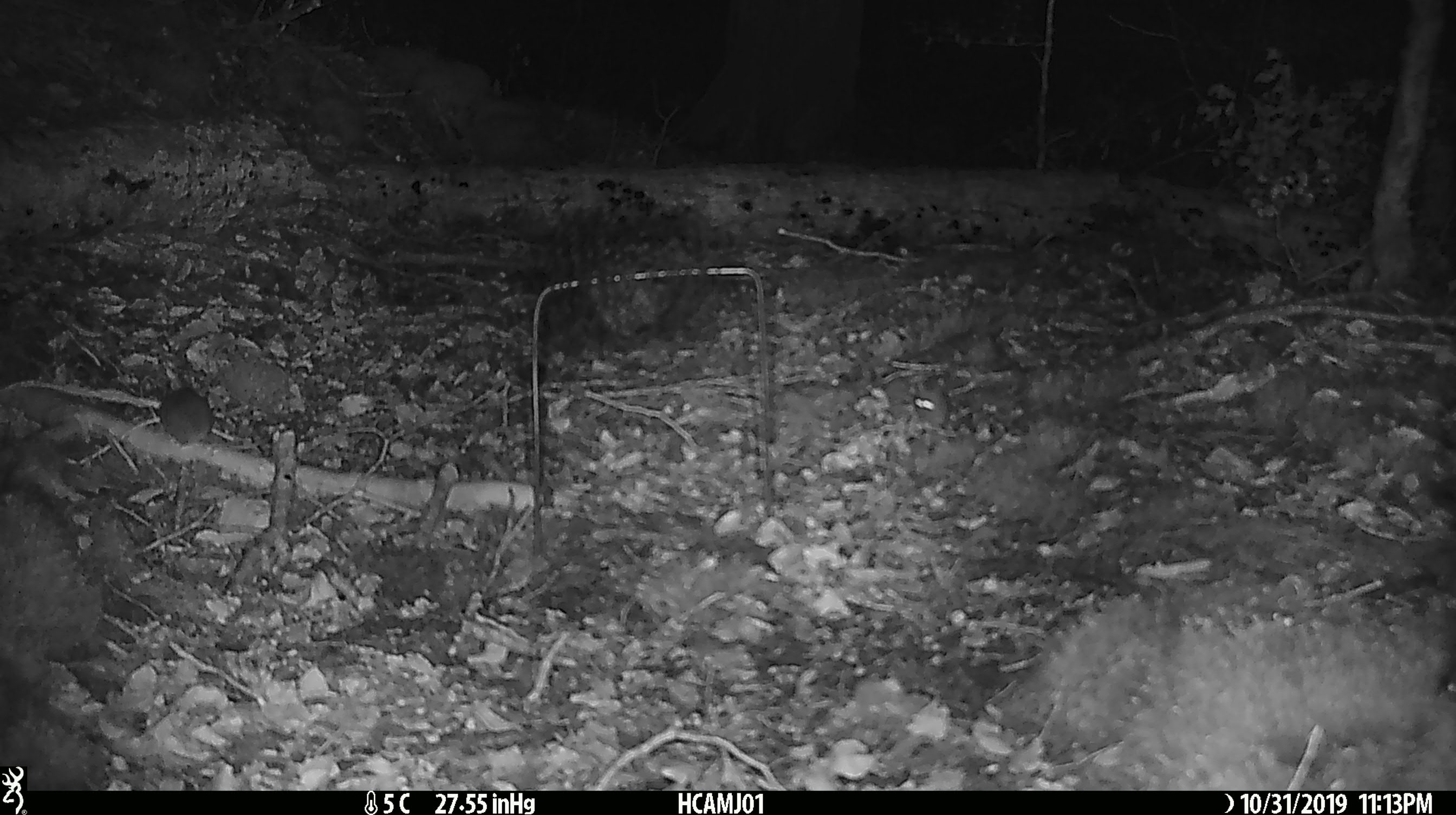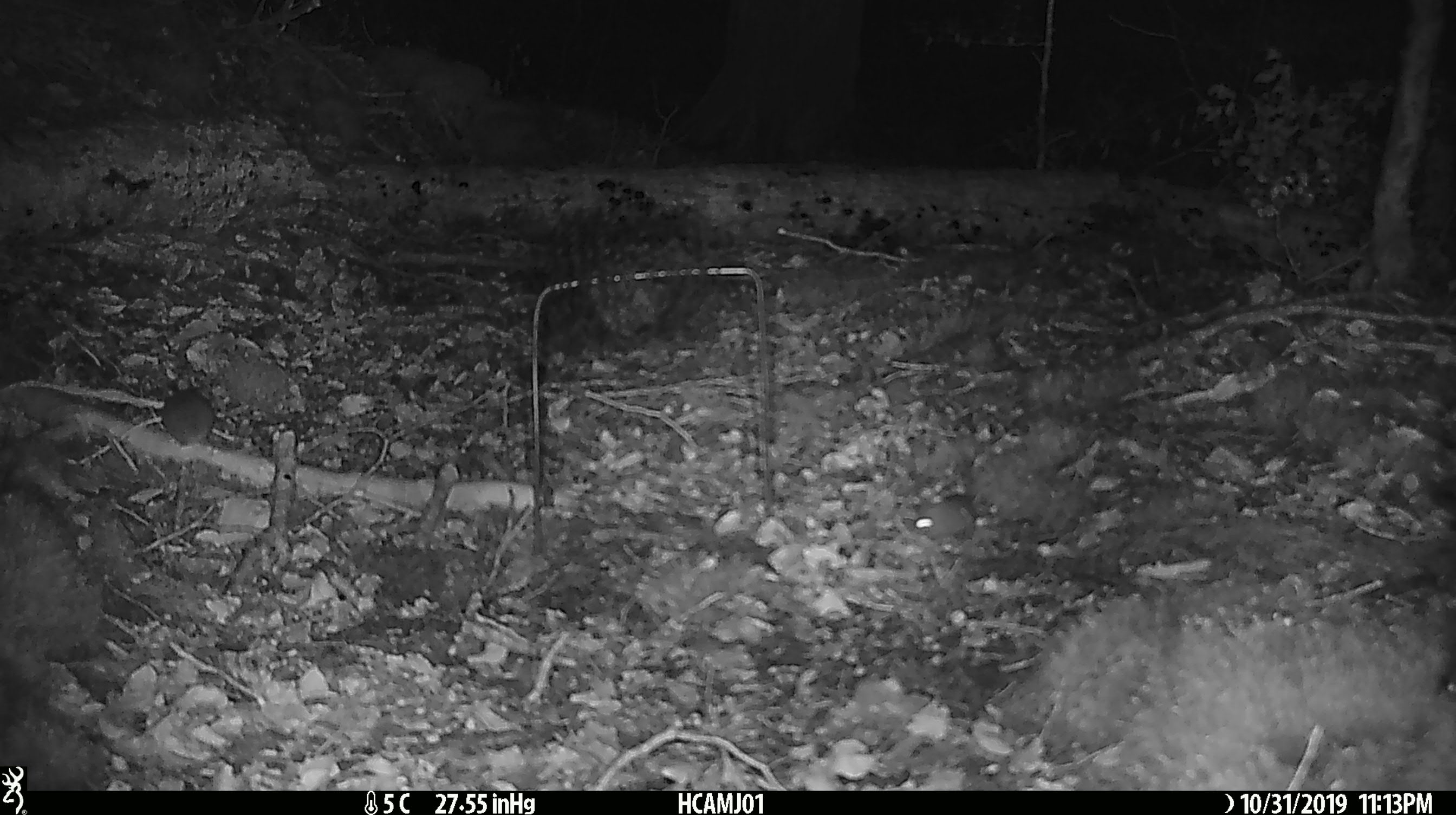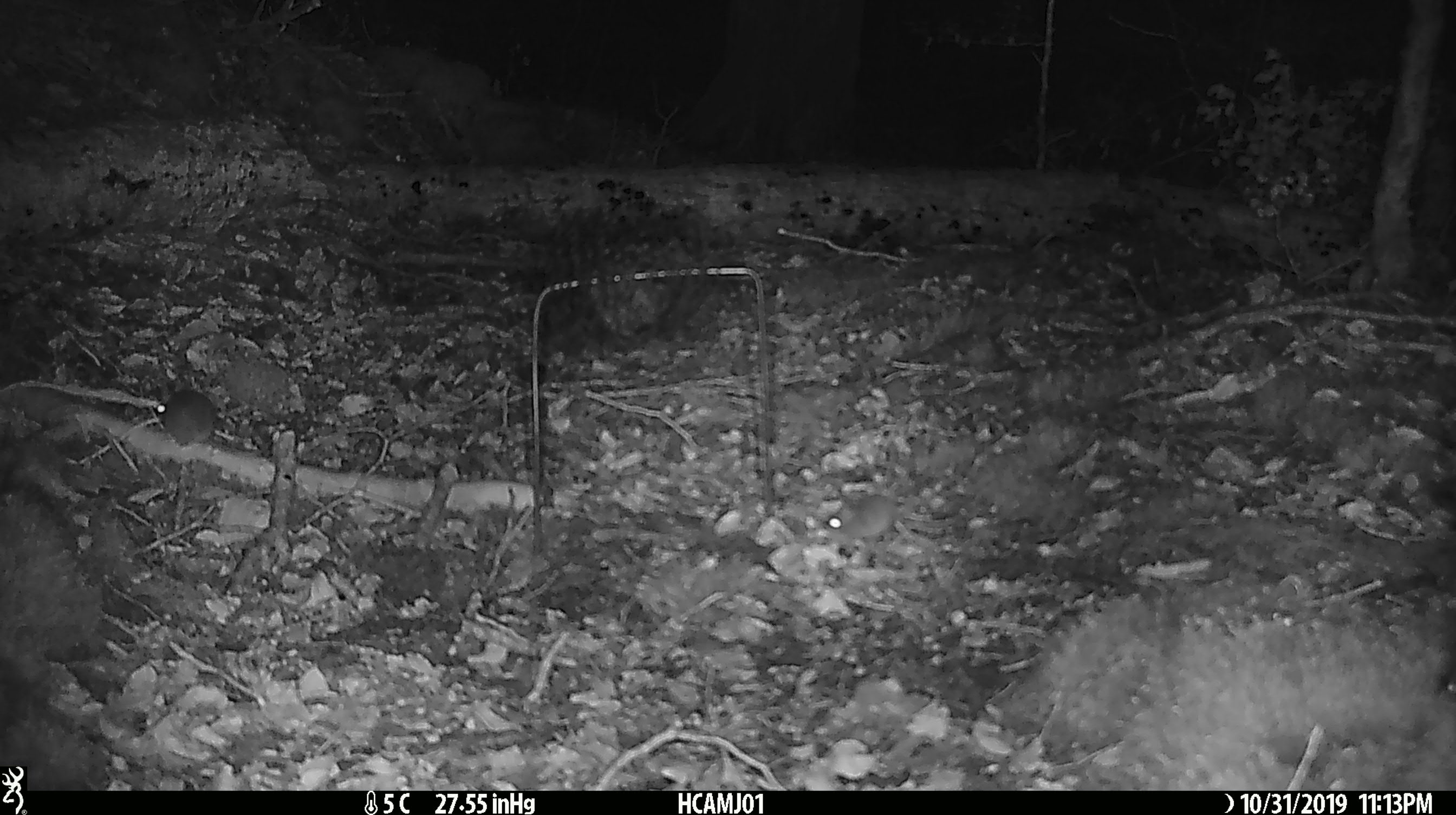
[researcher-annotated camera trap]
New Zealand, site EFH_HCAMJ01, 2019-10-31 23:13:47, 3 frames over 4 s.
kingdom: Animalia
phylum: Chordata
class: Mammalia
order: Rodentia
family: Muridae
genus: Mus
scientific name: Mus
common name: mouse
Mouse (Mus).